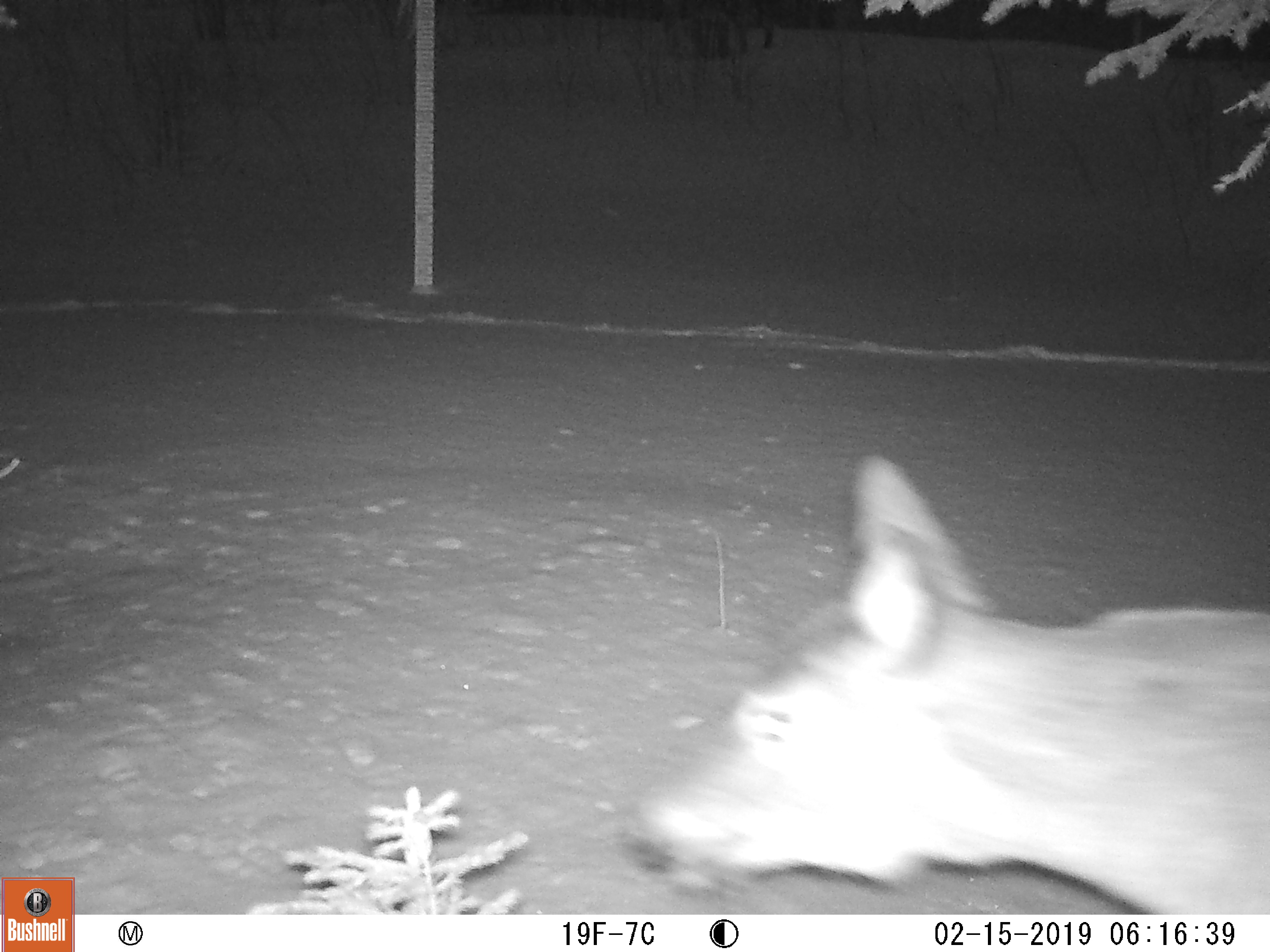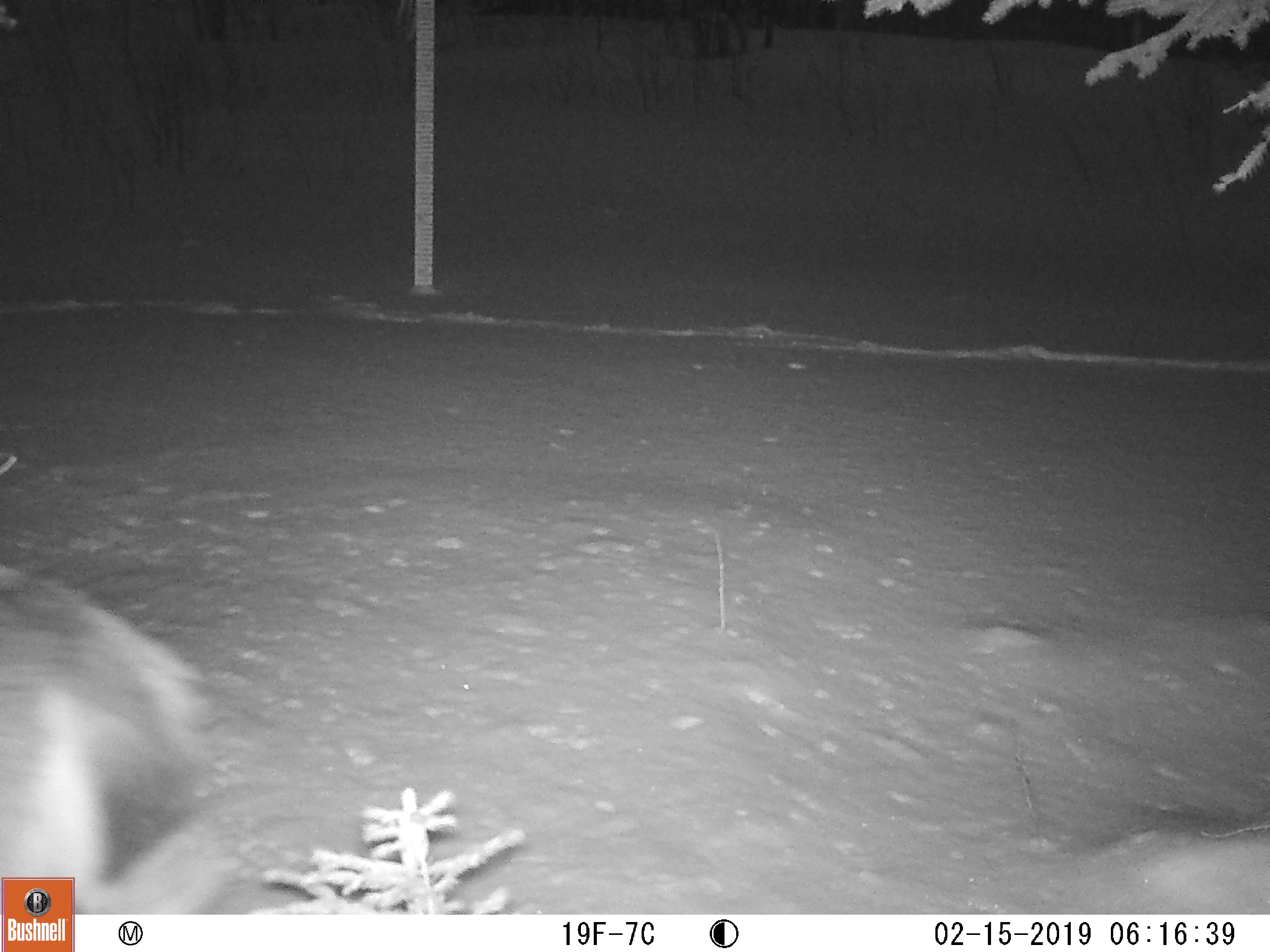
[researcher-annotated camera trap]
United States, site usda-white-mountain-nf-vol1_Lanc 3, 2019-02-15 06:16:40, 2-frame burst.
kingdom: Animalia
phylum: Chordata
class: Mammalia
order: Artiodactyla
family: Cervidae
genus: Odocoileus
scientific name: Odocoileus virginianus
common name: white-tailed deer